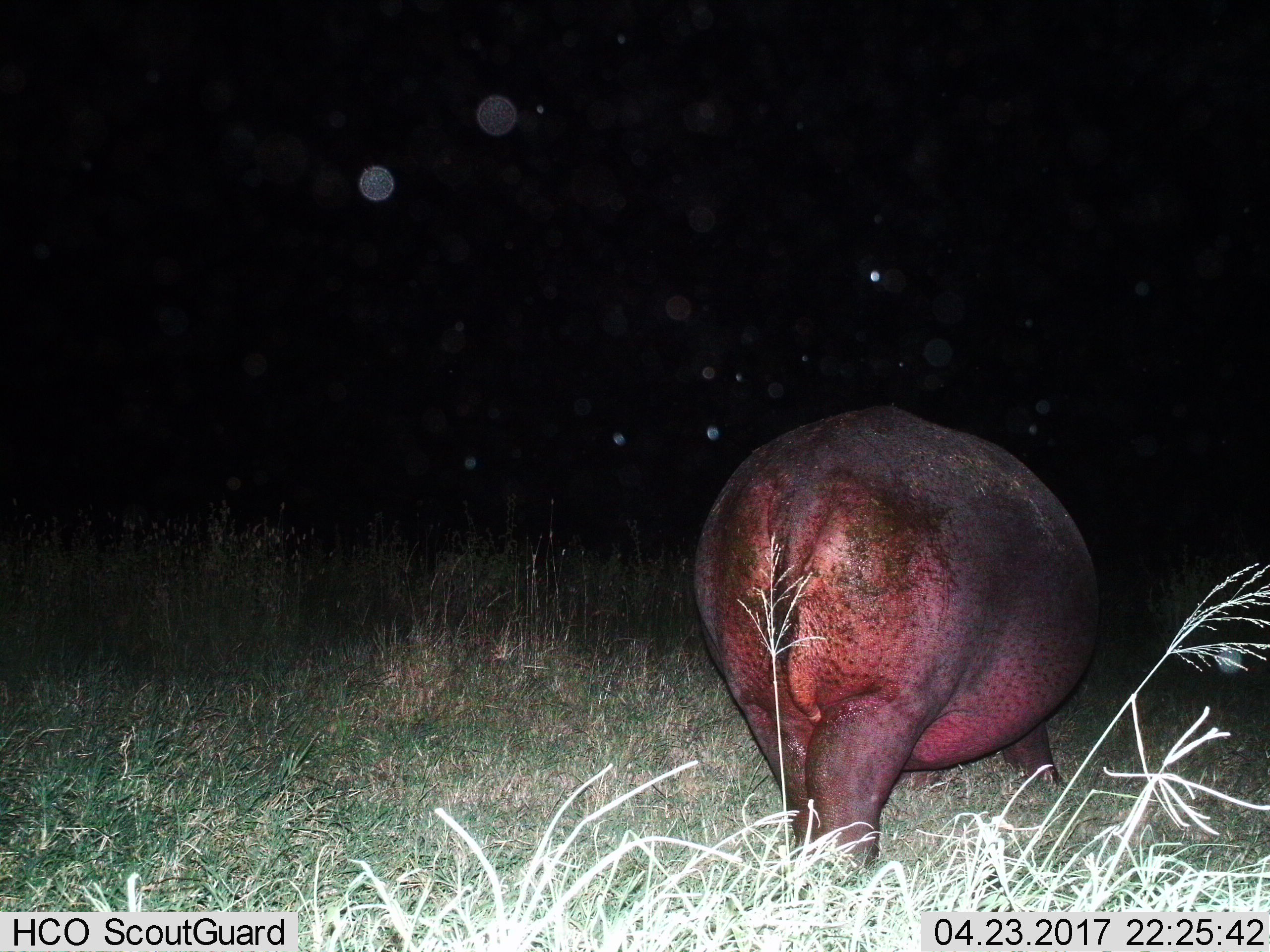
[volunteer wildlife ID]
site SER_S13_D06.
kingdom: Animalia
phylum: Chordata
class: Mammalia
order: Artiodactyla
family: Hippopotamidae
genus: Hippopotamus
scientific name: Hippopotamus amphibius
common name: hippopotamus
Hippopotamus (Hippopotamus amphibius), count 1. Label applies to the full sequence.